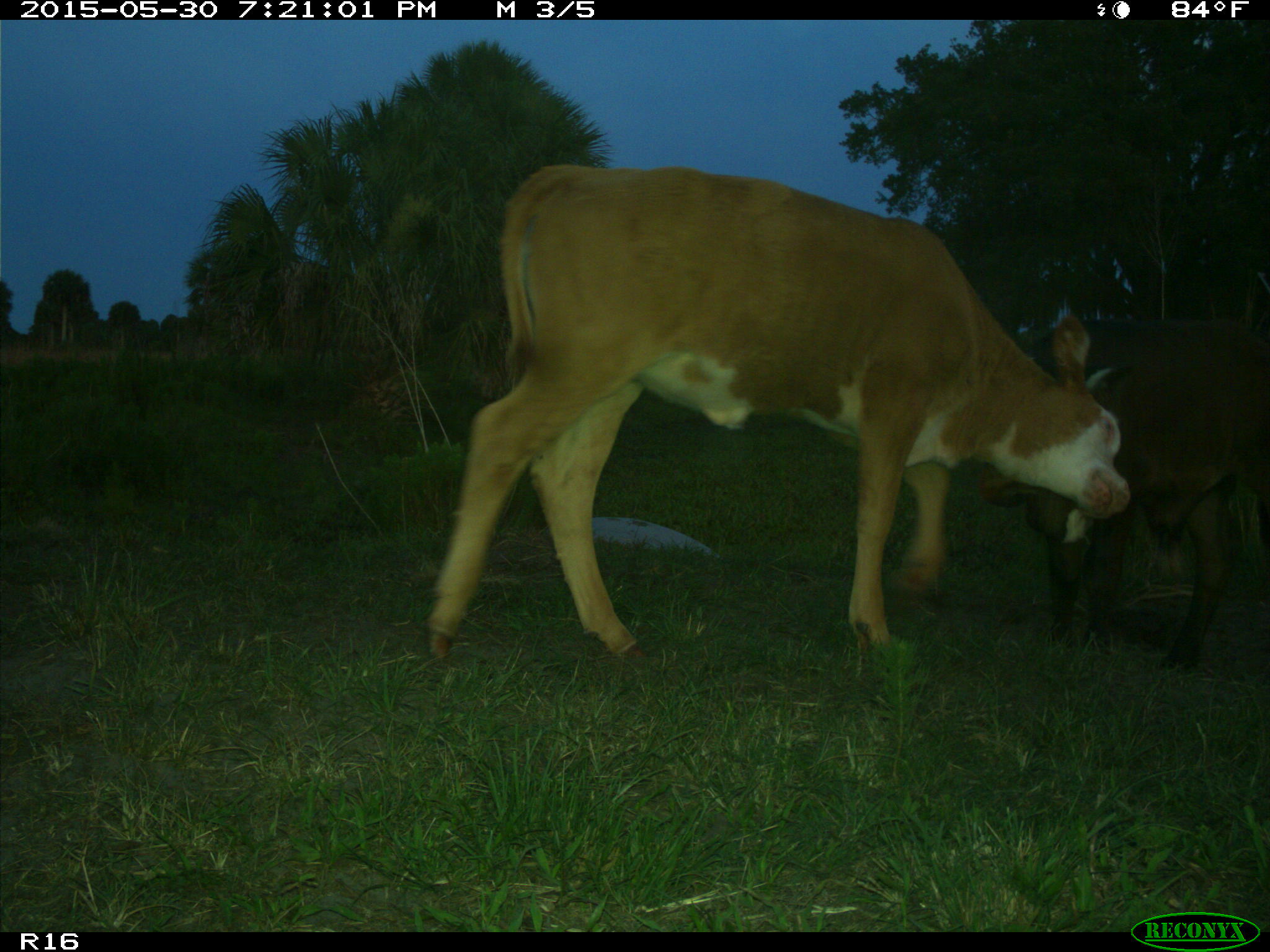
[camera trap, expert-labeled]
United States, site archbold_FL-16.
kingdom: Animalia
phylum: Chordata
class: Mammalia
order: Artiodactyla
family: Bovidae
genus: Bos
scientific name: Bos taurus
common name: domestic cow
Bos taurus (domestic cow).